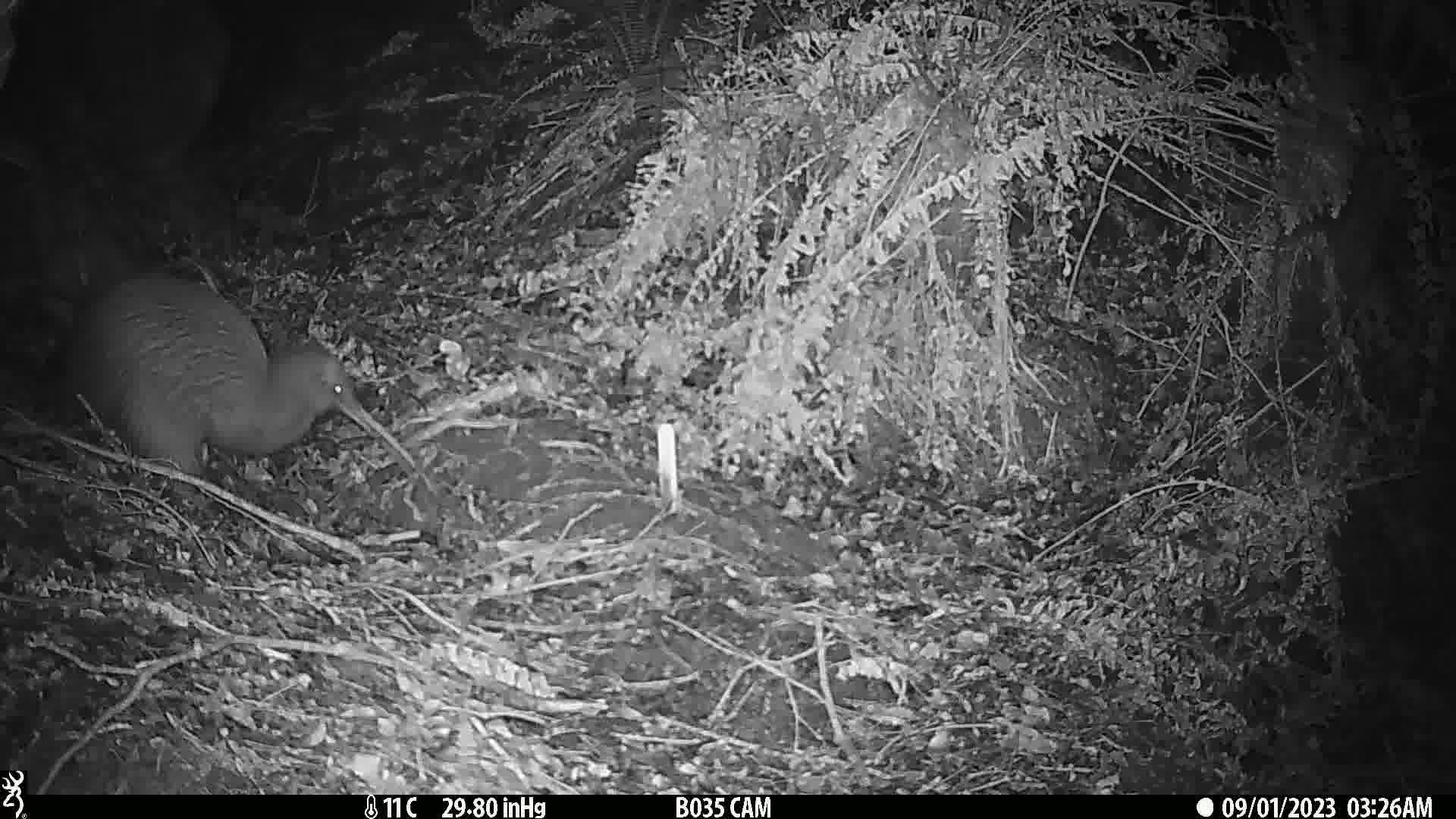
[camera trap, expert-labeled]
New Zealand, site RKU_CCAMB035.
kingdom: Animalia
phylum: Chordata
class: Aves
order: Apterygiformes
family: Apterygidae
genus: Apteryx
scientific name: Apteryx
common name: kiwi